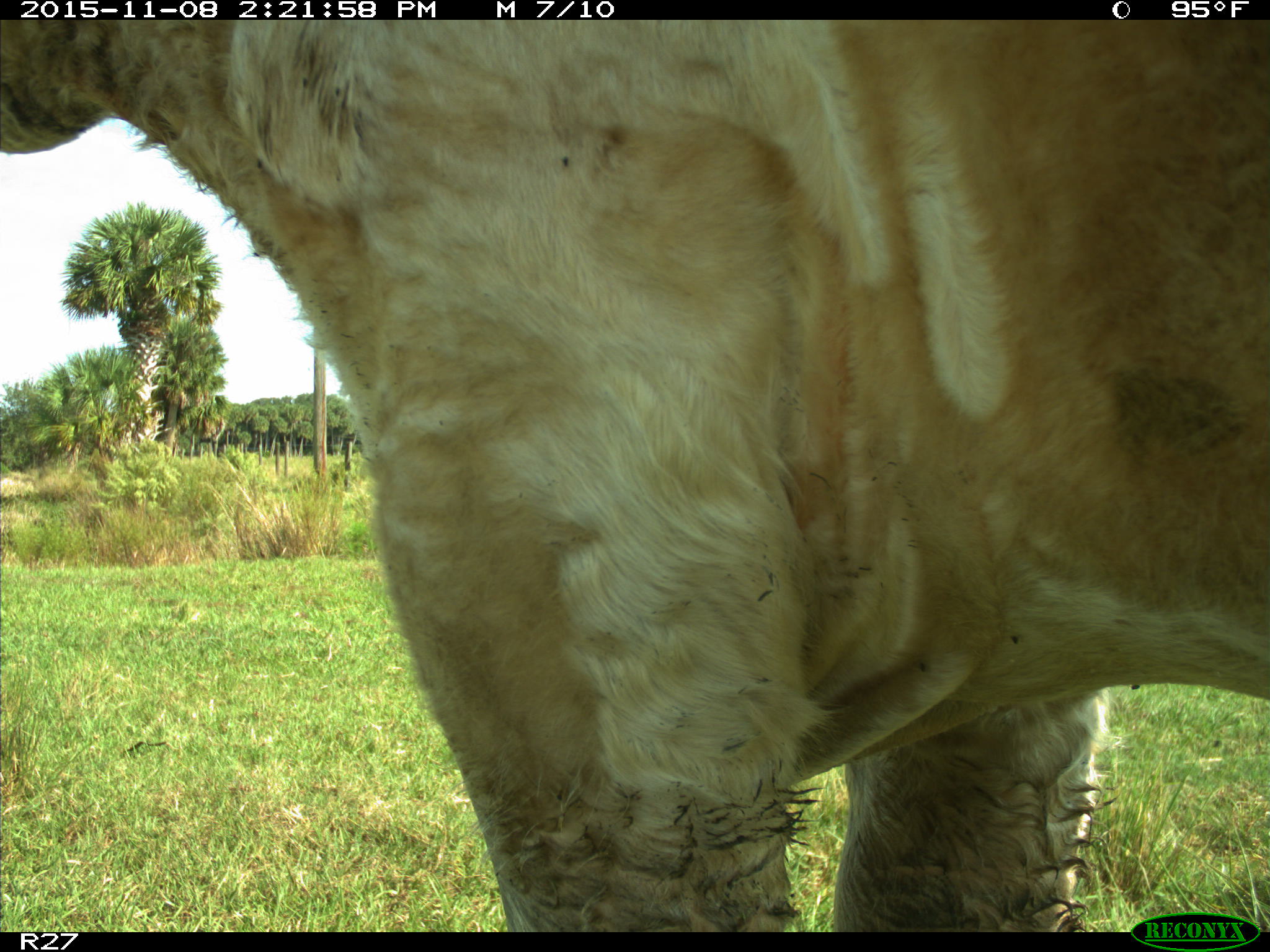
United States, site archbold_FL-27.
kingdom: Animalia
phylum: Chordata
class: Mammalia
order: Artiodactyla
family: Bovidae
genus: Bos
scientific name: Bos taurus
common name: domestic cow